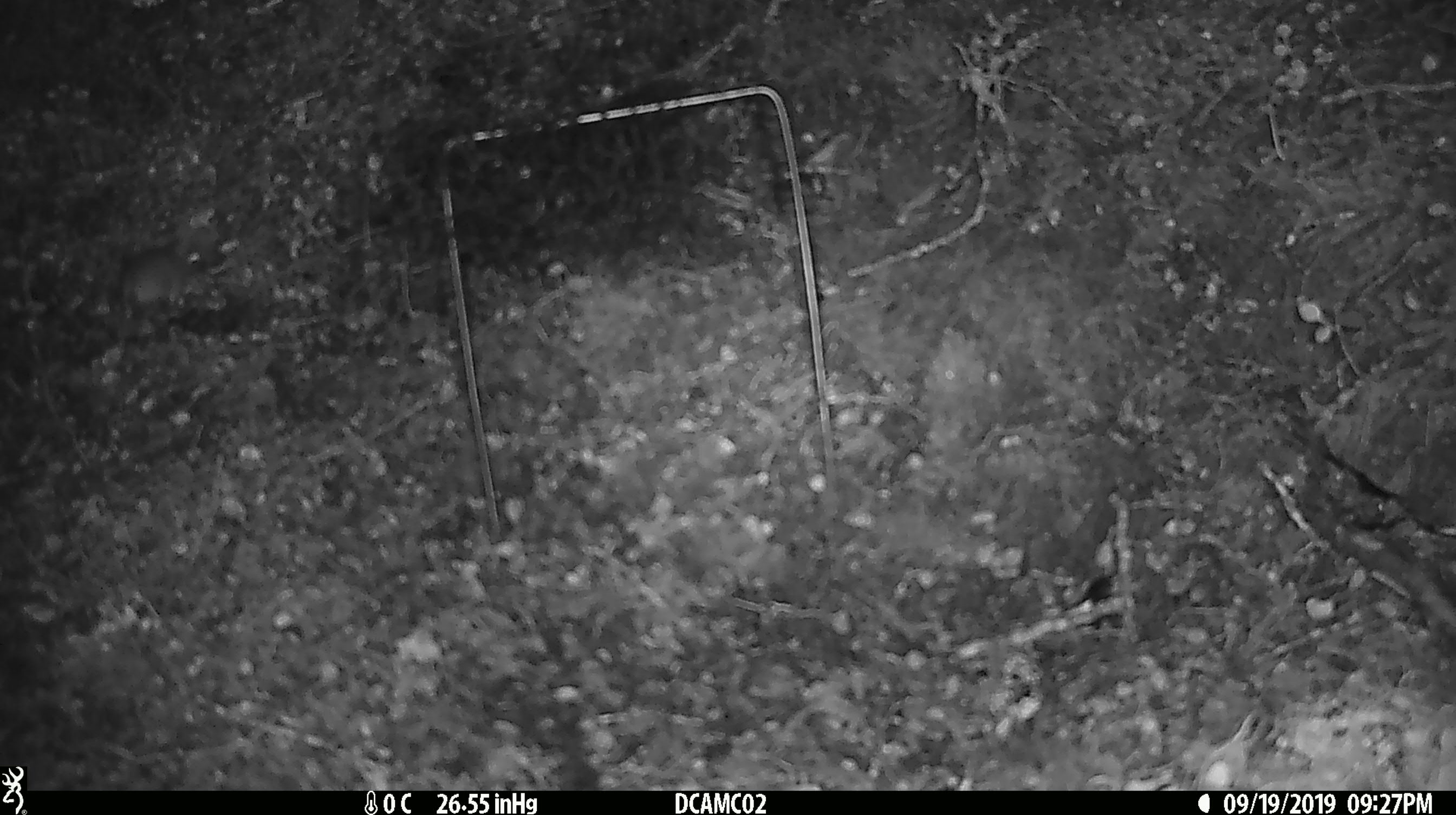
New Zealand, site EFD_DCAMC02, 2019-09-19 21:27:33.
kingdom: Animalia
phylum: Chordata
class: Mammalia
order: Rodentia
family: Muridae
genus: Mus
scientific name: Mus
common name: mouse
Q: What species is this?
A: Mouse (Mus).